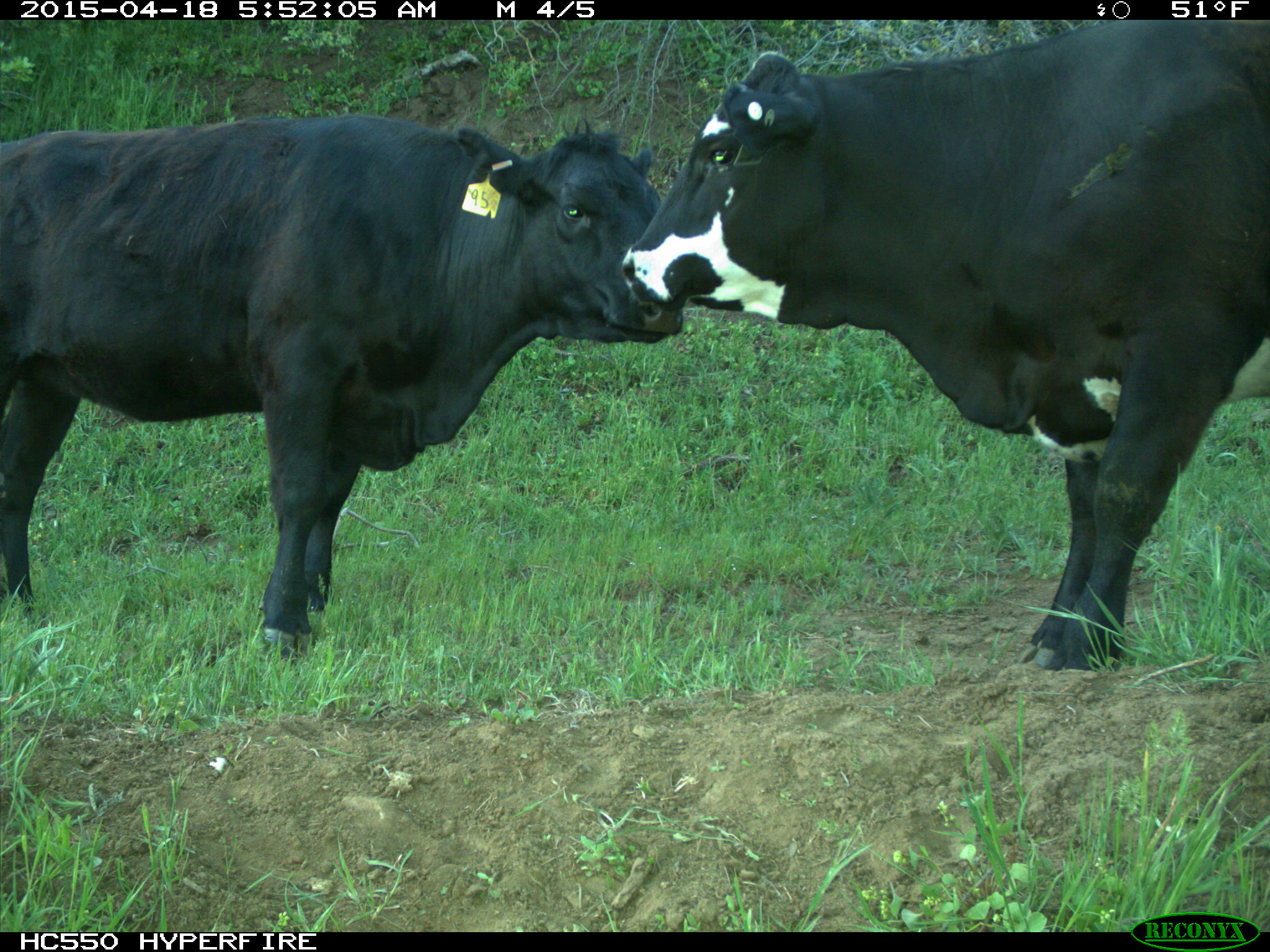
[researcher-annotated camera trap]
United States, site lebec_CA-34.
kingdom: Animalia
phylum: Chordata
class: Mammalia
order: Artiodactyla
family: Bovidae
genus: Bos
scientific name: Bos taurus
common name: domestic cow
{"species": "Bos taurus (domestic cow)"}